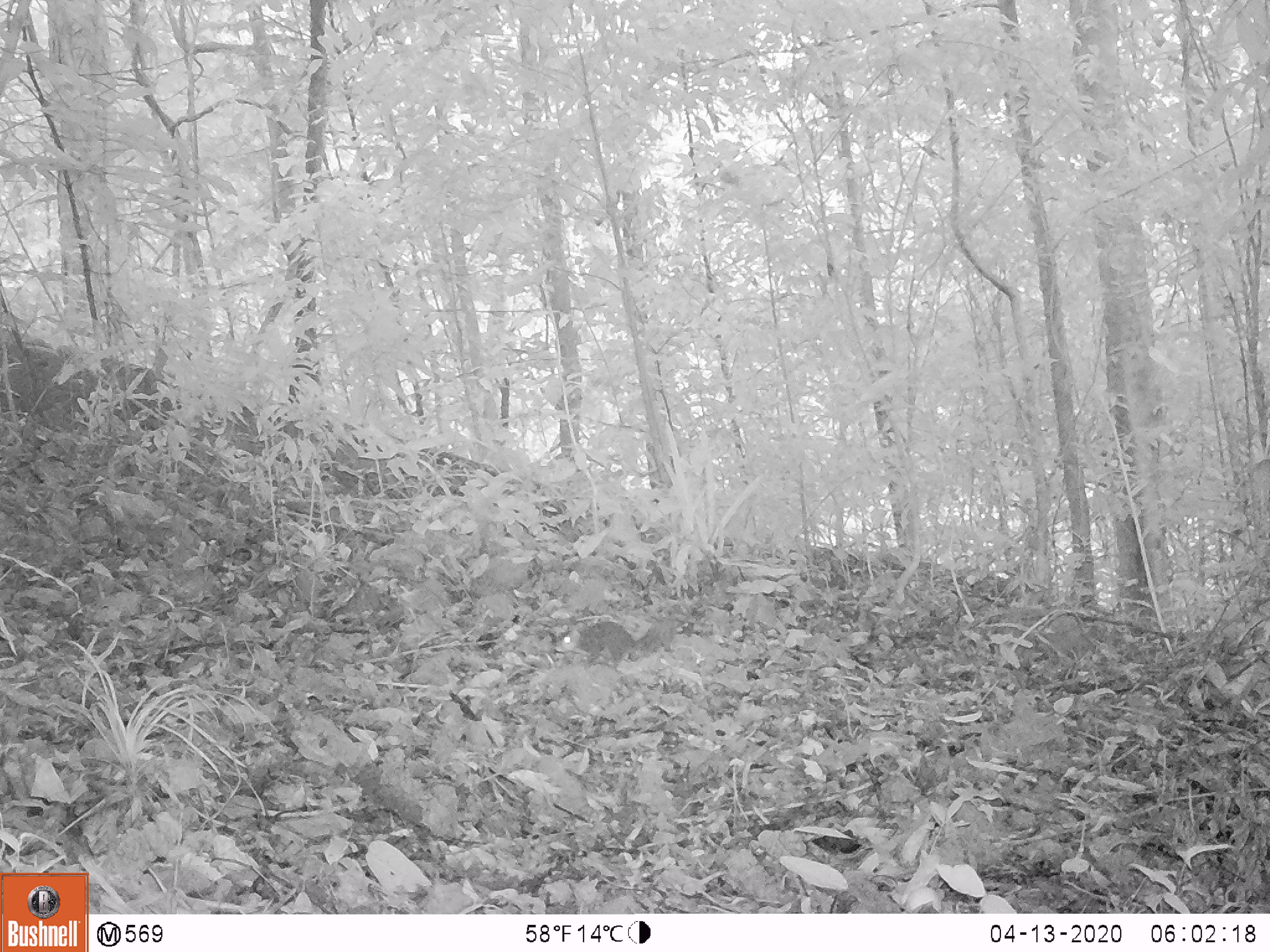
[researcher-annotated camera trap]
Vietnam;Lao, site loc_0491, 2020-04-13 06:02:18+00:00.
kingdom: Animalia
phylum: Chordata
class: Mammalia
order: Rodentia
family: Sciuridae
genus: Dremomys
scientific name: Dremomys rufigenis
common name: red-cheeked squirrel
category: red cheeked squirrel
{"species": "red cheeked squirrel (red-cheeked squirrel) (Dremomys rufigenis)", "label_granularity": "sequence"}